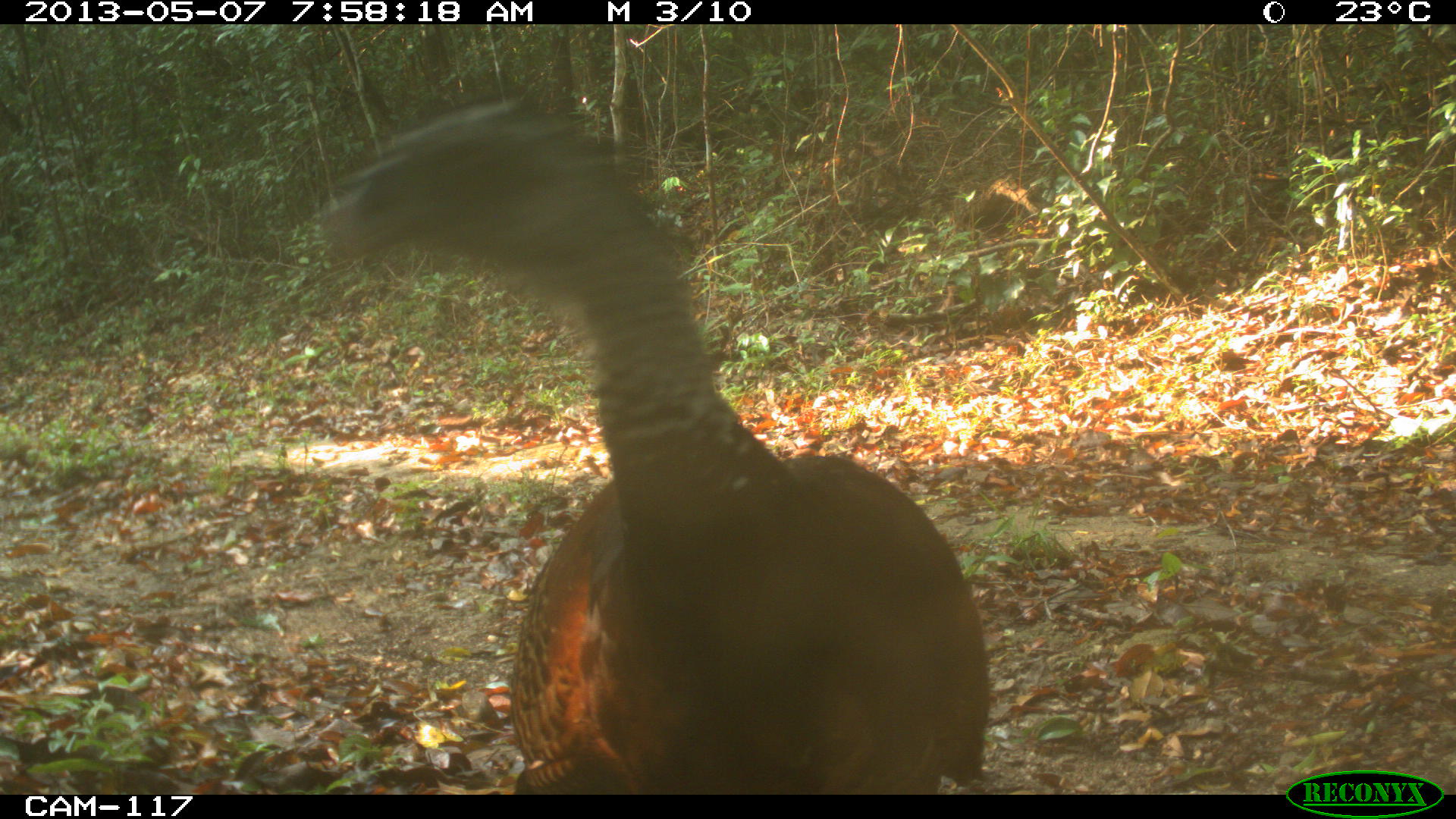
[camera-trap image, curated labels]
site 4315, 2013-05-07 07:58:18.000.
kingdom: Animalia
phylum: Chordata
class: Aves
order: Galliformes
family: Cracidae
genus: Crax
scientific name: Crax rubra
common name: great curassow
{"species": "Crax rubra (great curassow)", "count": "1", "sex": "female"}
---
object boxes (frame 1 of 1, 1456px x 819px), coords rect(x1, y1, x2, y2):
crax rubra: rect(305, 77, 1001, 794)